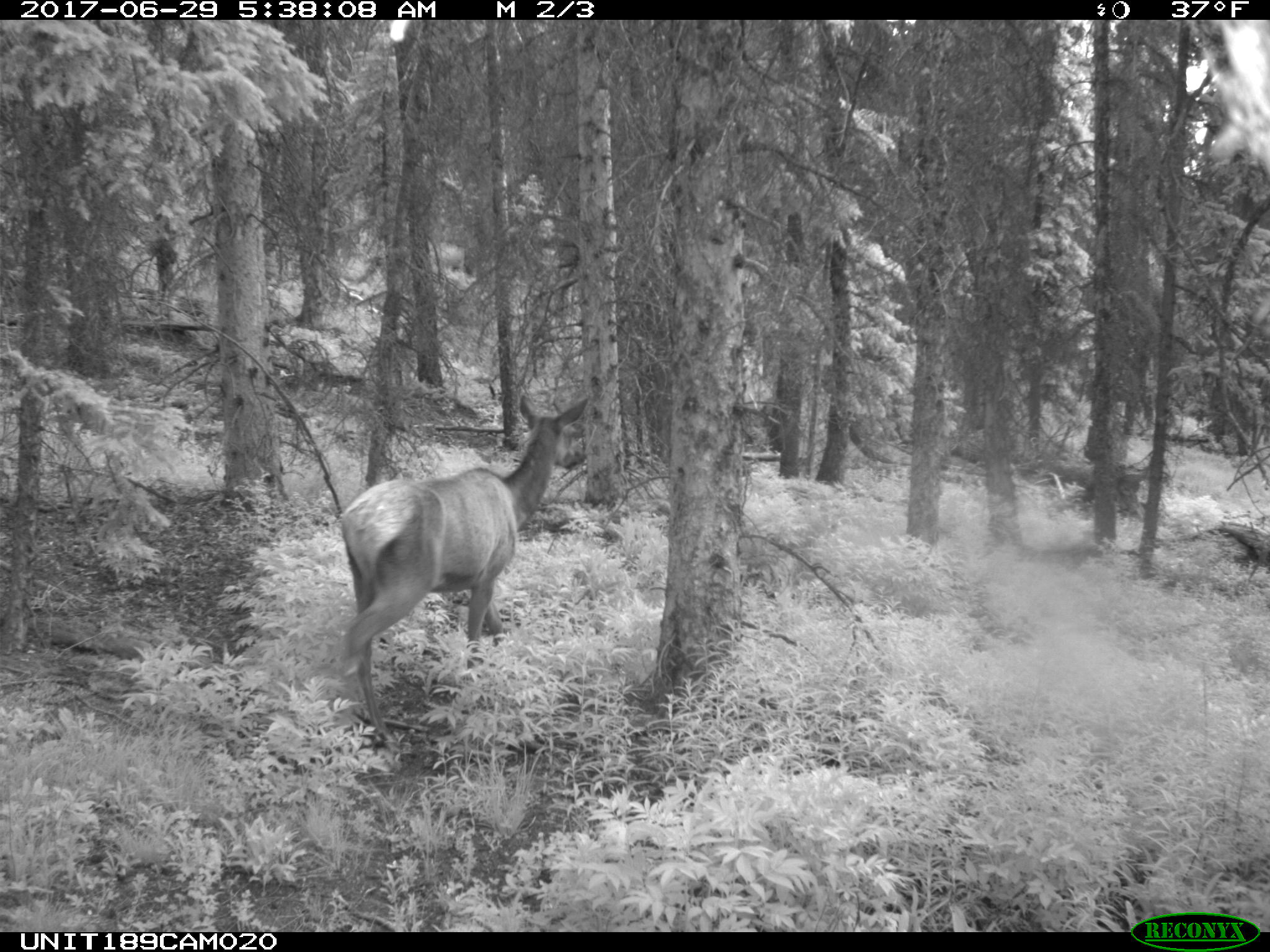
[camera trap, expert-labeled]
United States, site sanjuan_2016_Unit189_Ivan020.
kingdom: Animalia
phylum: Chordata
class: Mammalia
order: Artiodactyla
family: Cervidae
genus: Cervus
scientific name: Cervus elaphus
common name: red deer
Cervus elaphus (red deer).